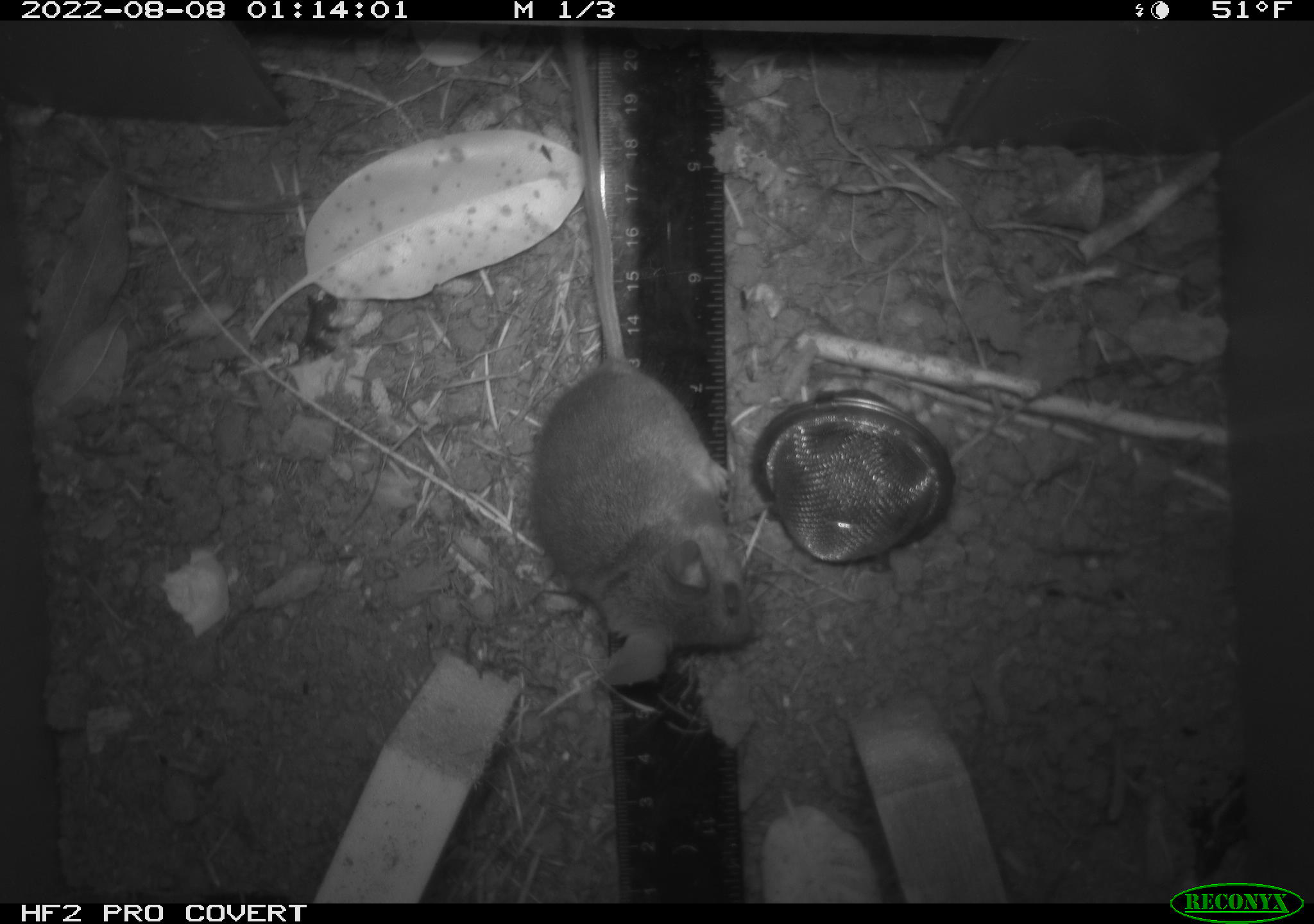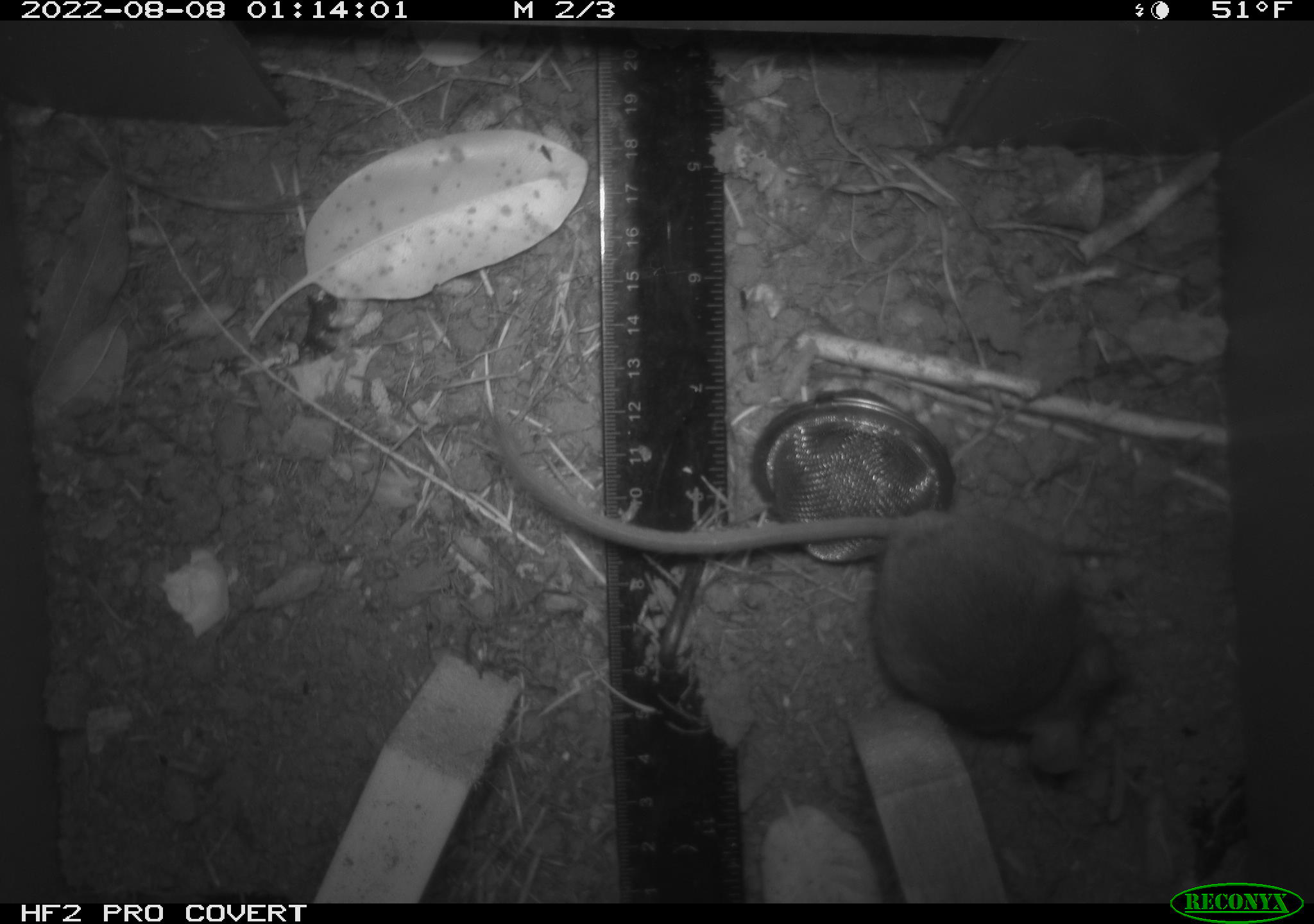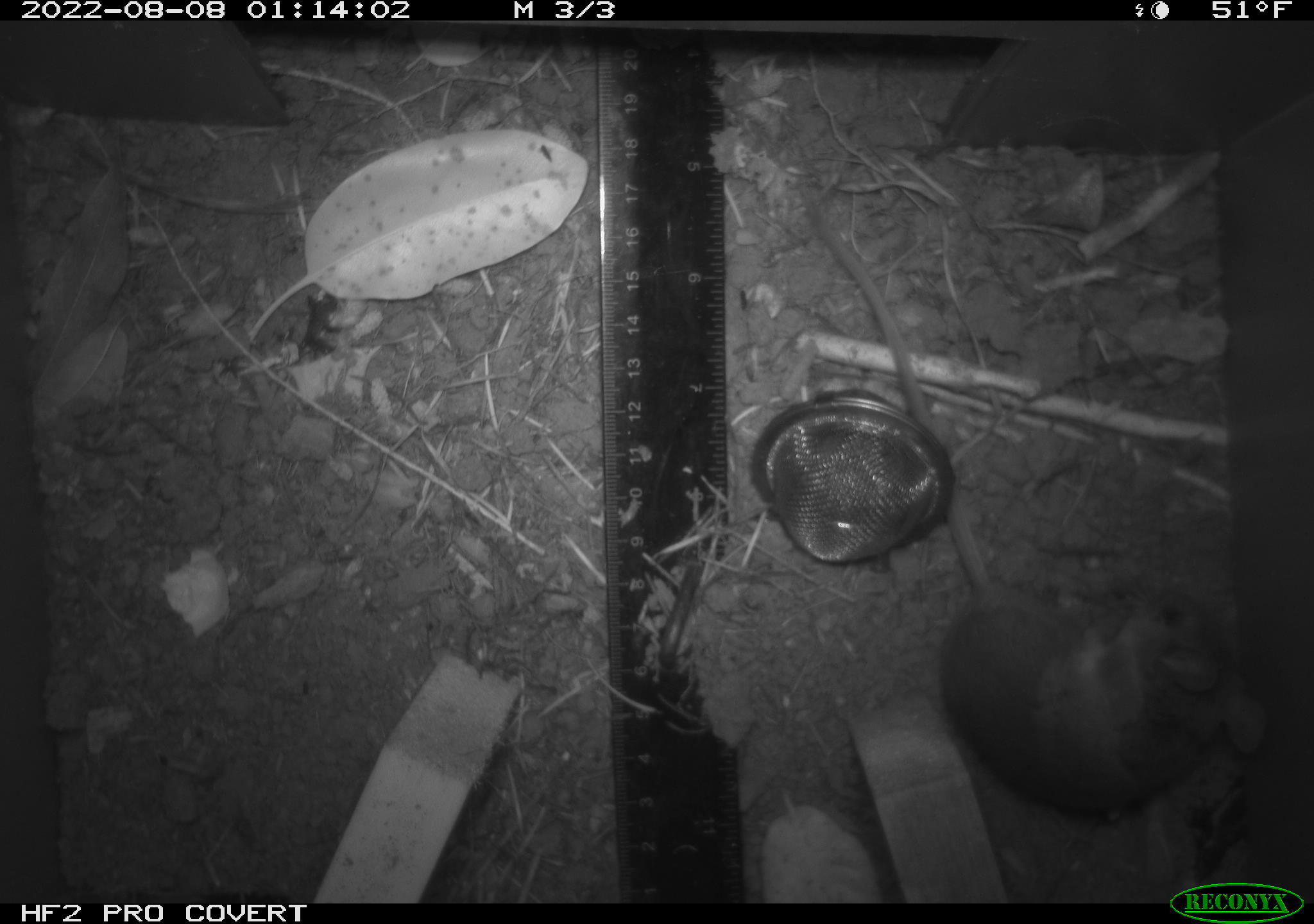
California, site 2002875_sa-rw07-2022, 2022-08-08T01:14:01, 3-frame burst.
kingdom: Animalia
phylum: Chordata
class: Mammalia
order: Rodentia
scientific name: Rodentia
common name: mouse species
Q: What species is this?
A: Mouse species (Rodentia).